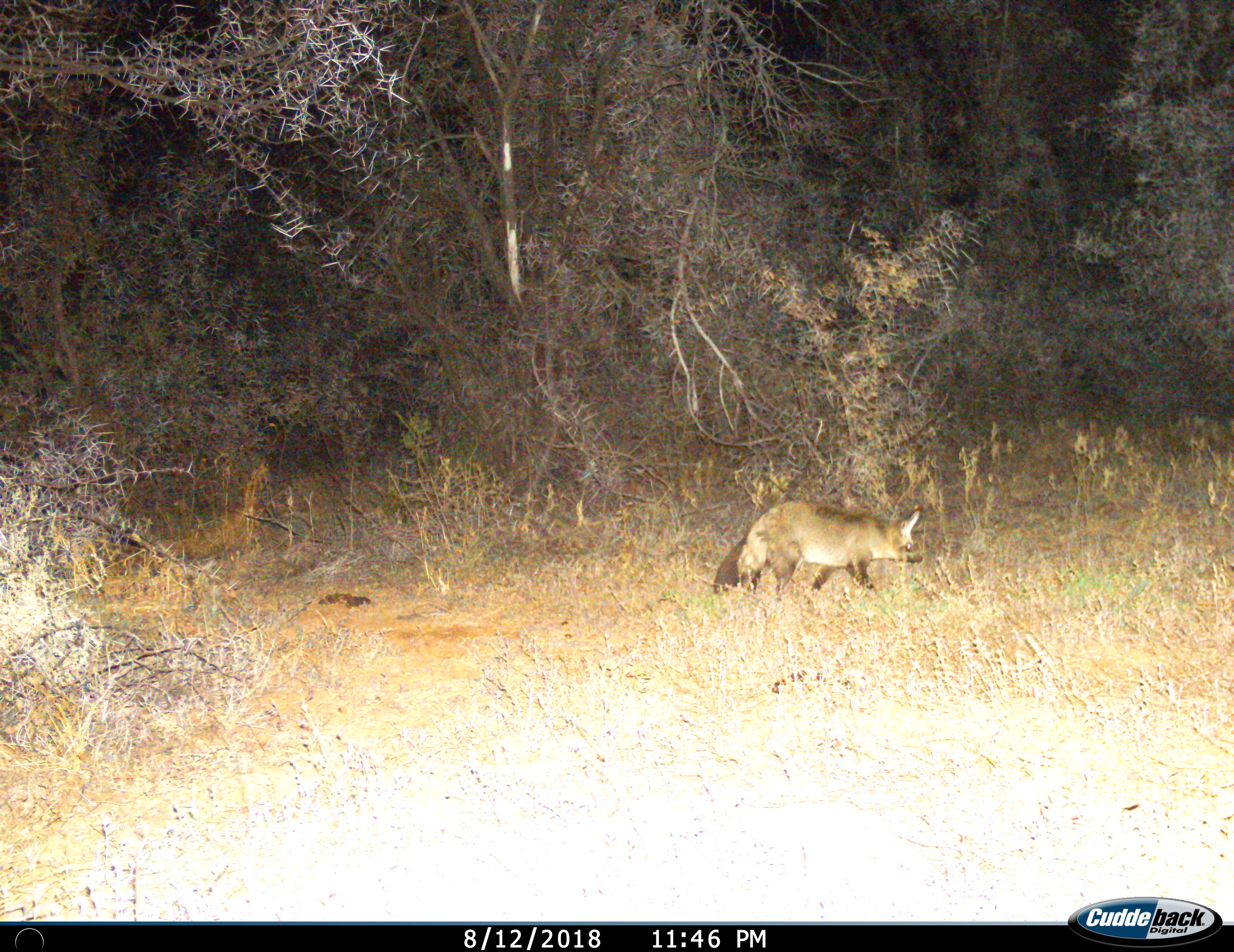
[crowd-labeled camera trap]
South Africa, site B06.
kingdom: Animalia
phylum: Chordata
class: Mammalia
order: Carnivora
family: Canidae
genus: Otocyon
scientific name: Otocyon megalotis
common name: bat-eared fox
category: foxbateared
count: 1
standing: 30%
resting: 0%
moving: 80%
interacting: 0%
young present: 0%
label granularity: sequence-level